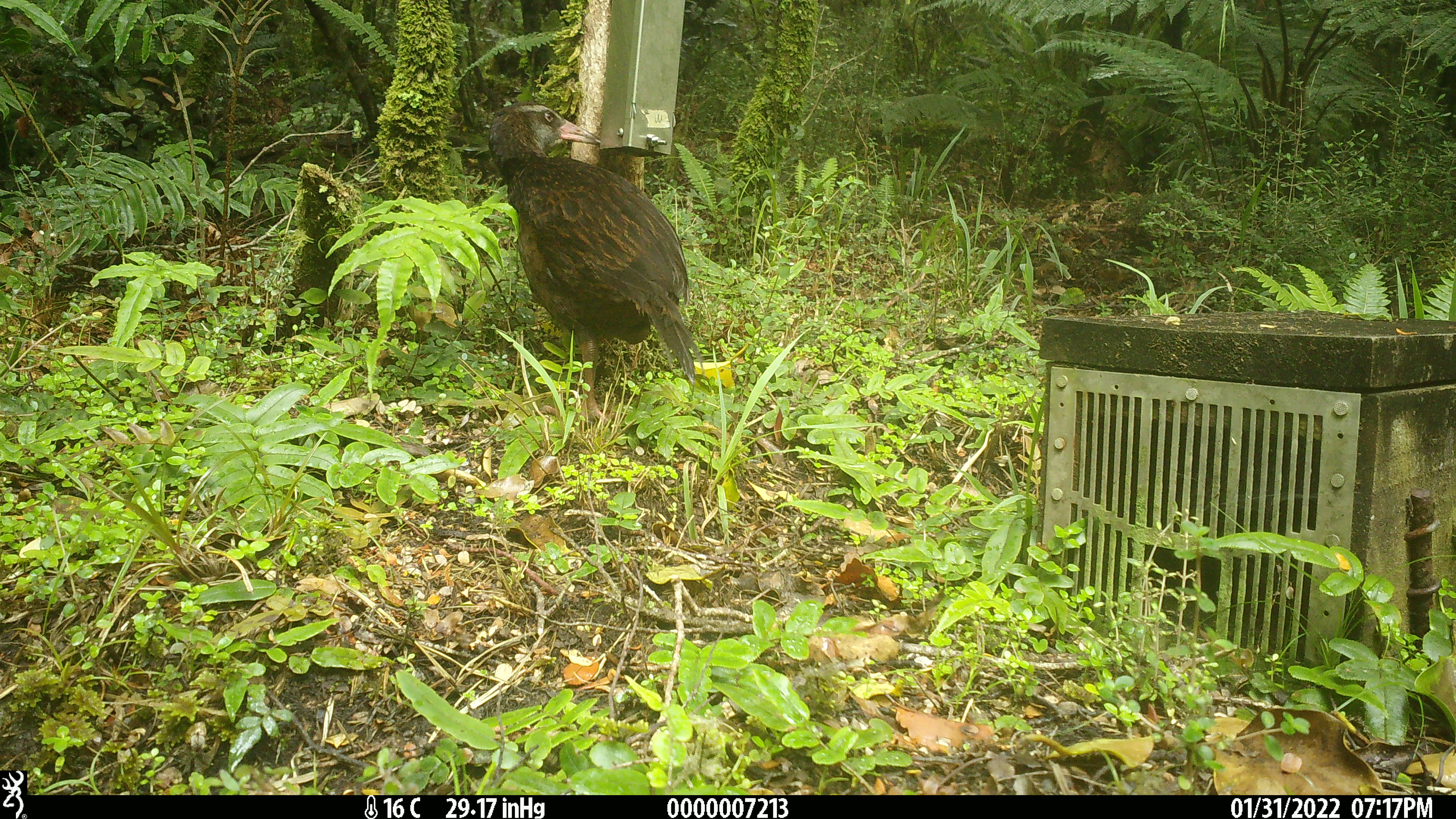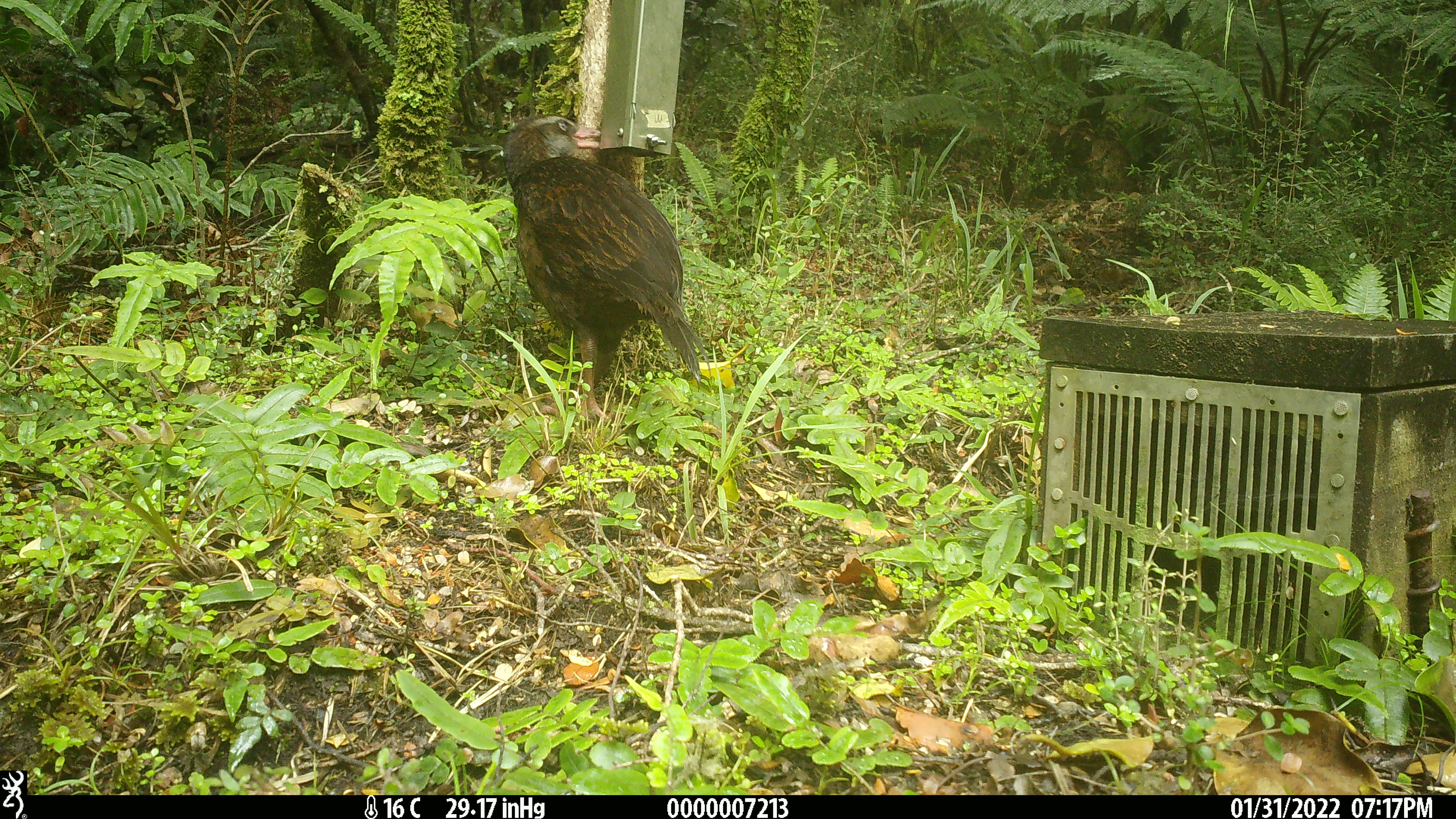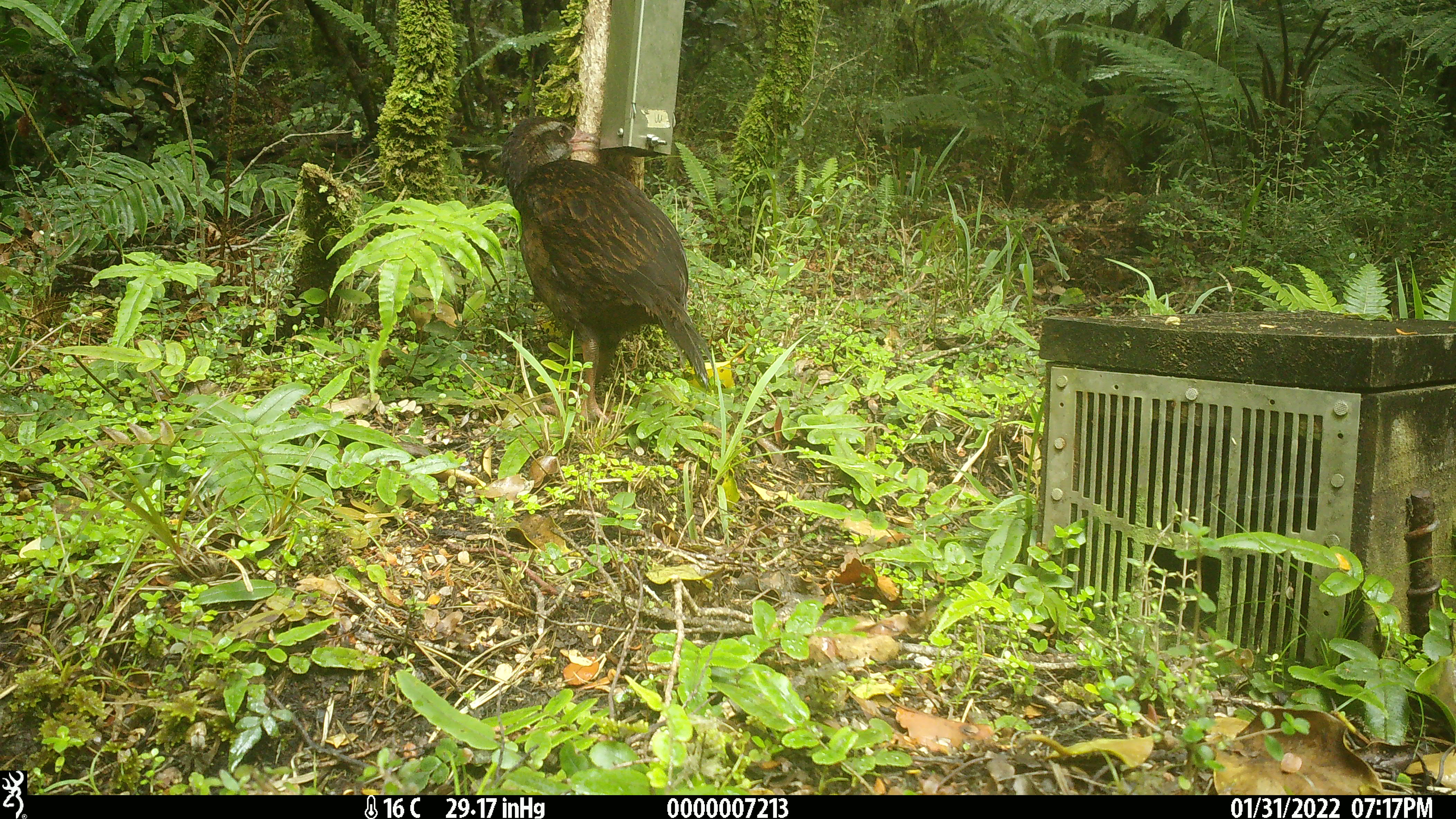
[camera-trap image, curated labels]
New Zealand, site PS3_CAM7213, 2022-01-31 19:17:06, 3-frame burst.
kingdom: Animalia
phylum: Chordata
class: Aves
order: Gruiformes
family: Rallidae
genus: Gallirallus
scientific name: Gallirallus australis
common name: weka